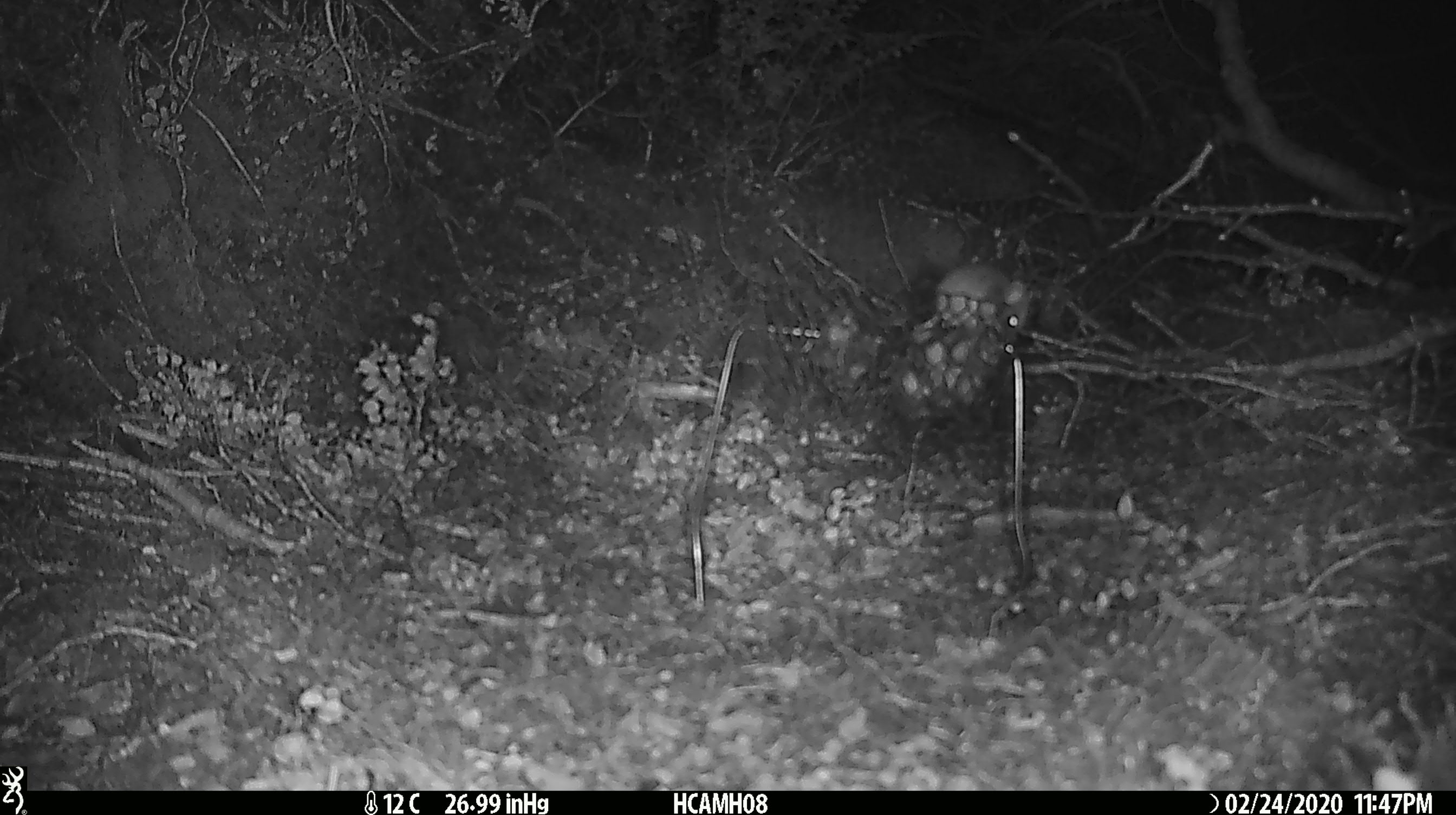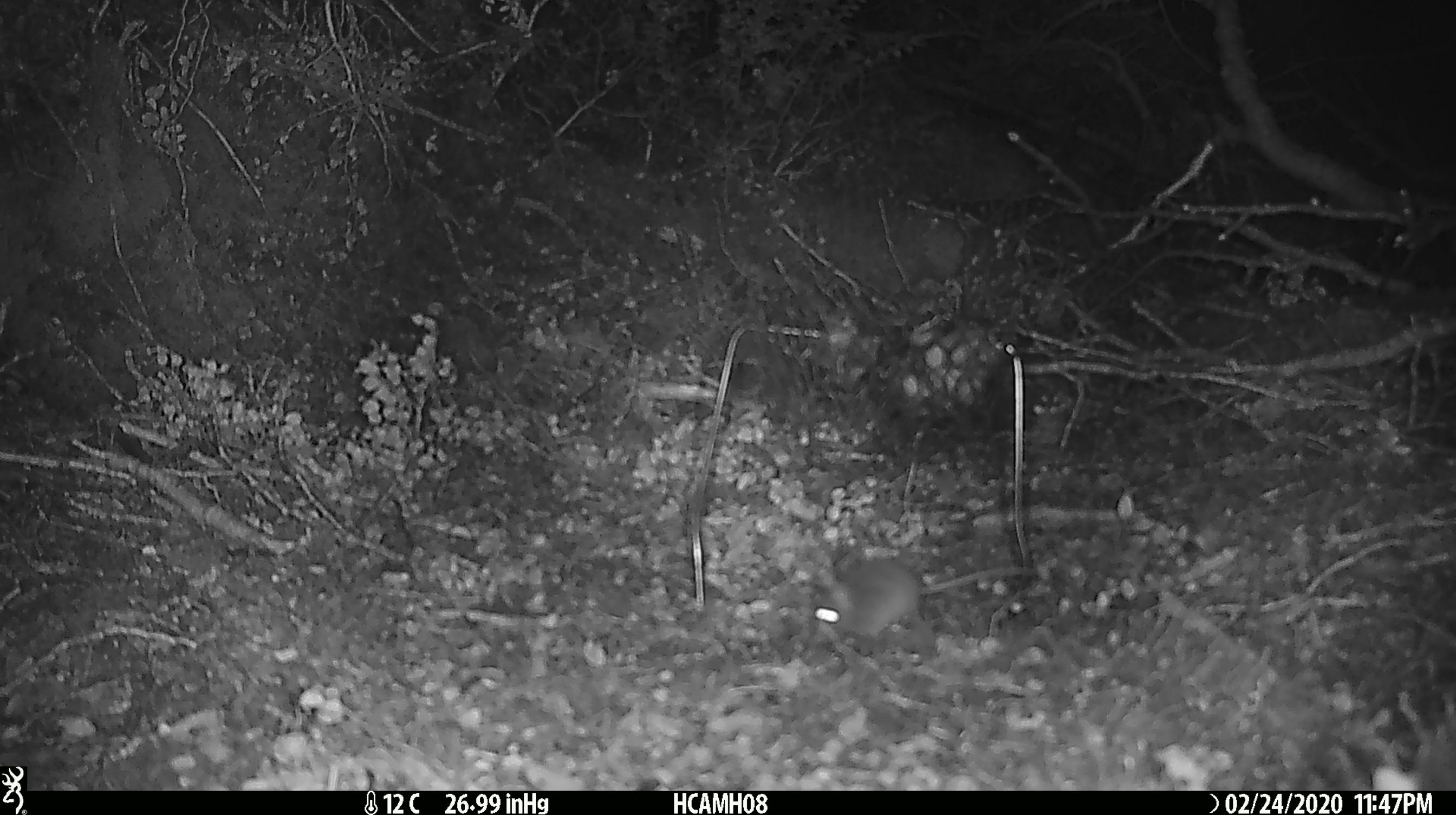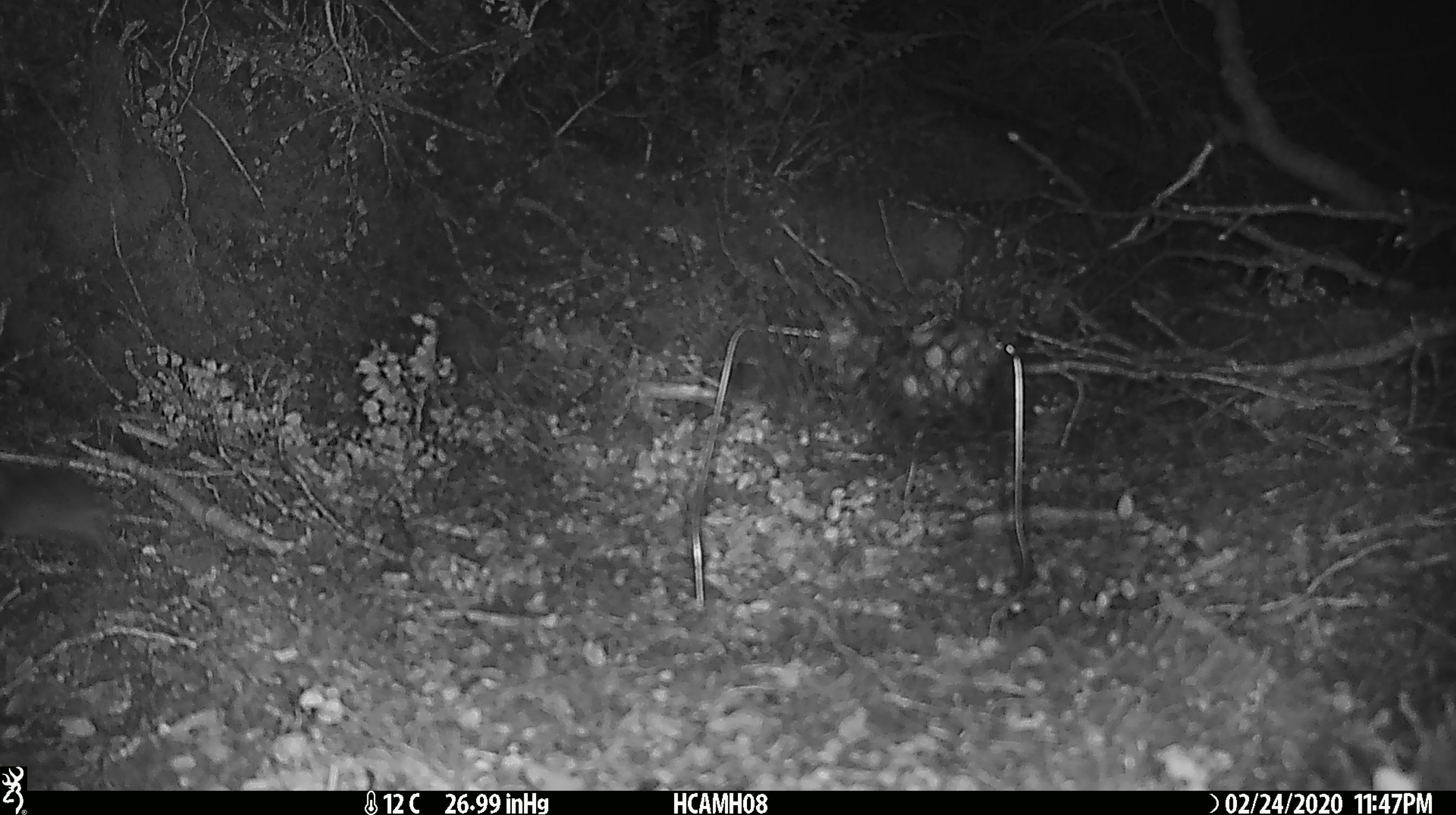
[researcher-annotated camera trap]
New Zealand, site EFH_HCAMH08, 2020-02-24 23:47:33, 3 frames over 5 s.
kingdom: Animalia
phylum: Chordata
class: Mammalia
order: Rodentia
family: Muridae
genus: Mus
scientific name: Mus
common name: mouse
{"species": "mouse (Mus)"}